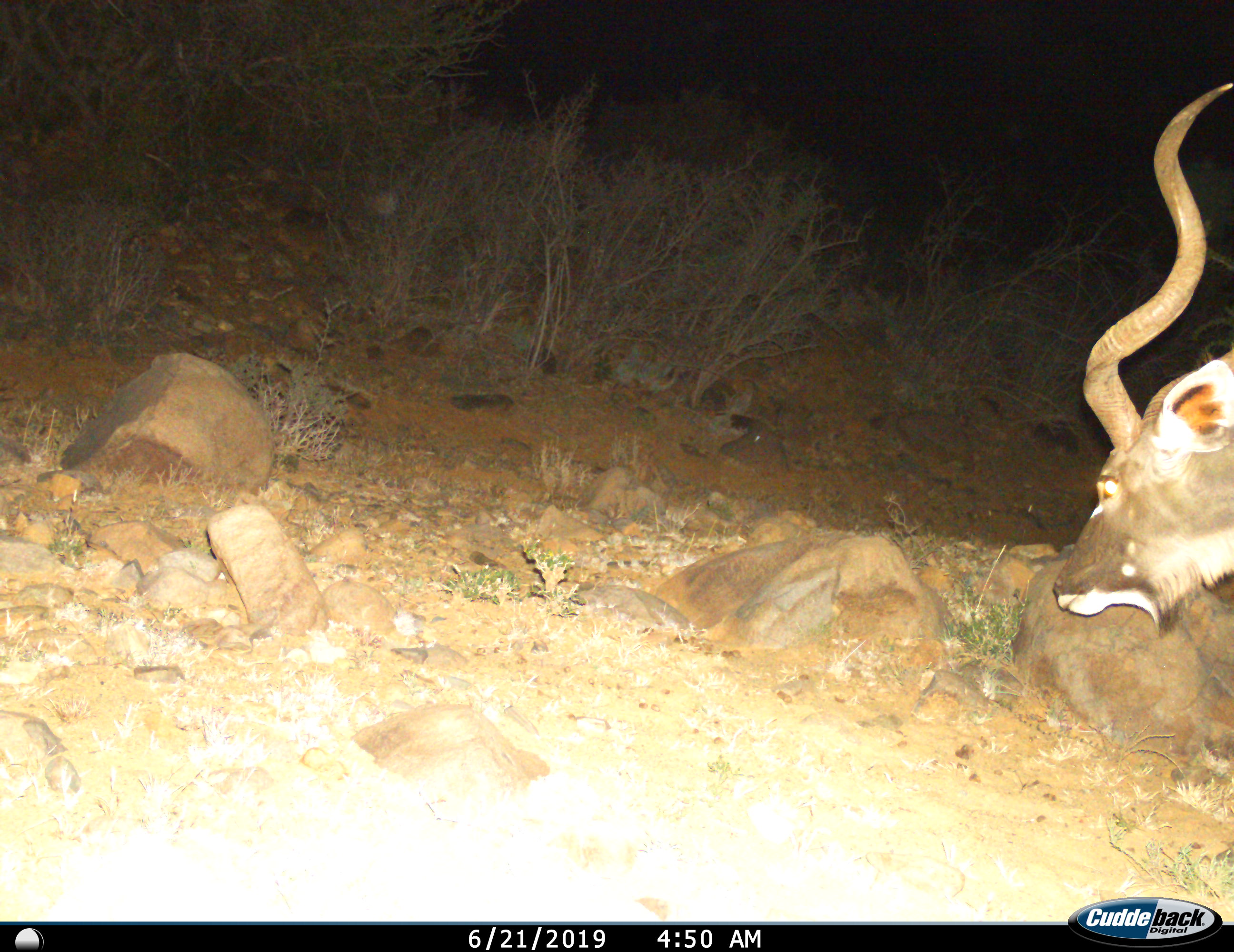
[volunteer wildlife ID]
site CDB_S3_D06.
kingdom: Animalia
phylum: Chordata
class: Mammalia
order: Artiodactyla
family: Bovidae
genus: Tragelaphus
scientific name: Tragelaphus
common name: kudu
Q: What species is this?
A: Kudu (Tragelaphus).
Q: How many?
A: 1.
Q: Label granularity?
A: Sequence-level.